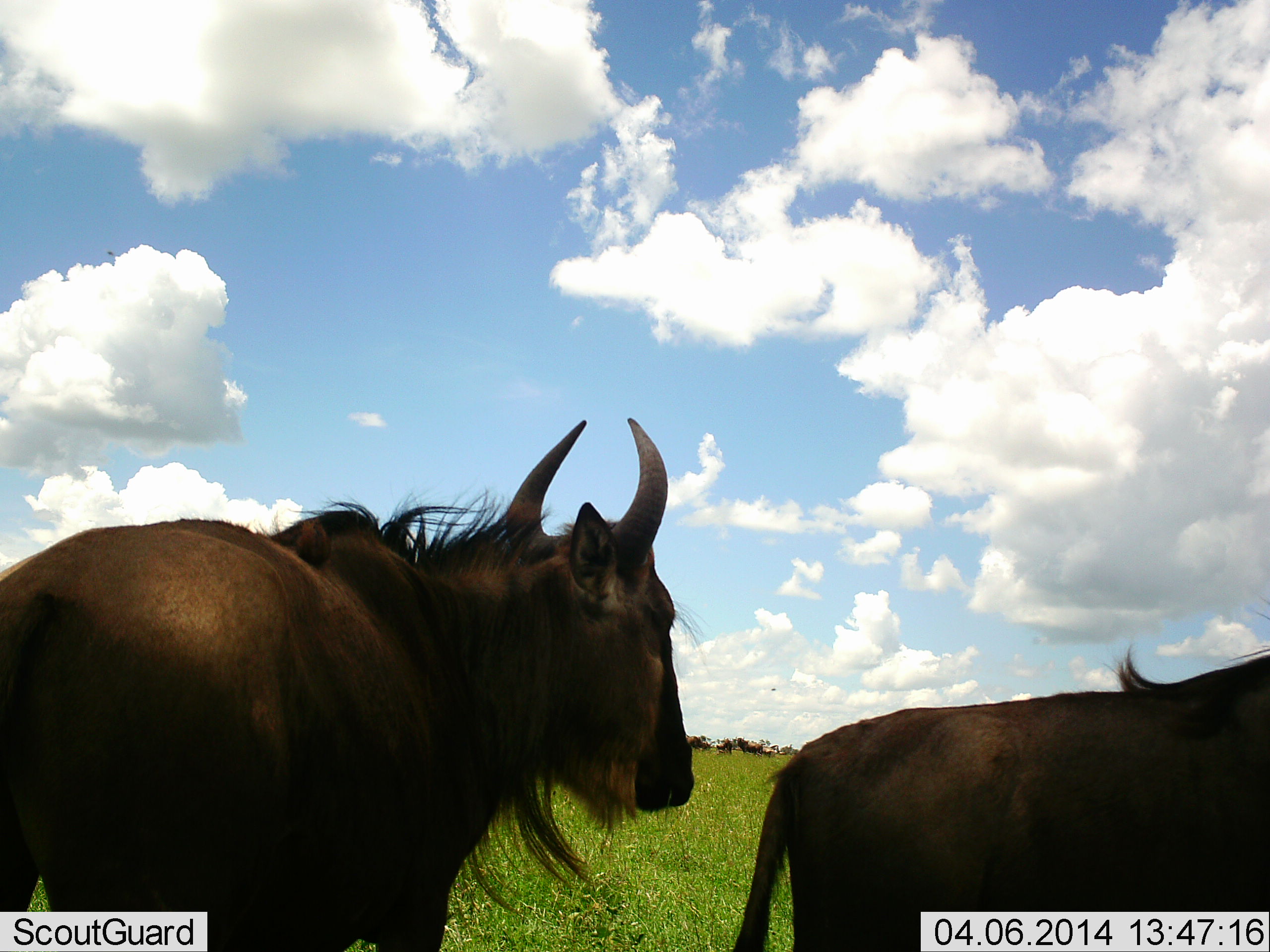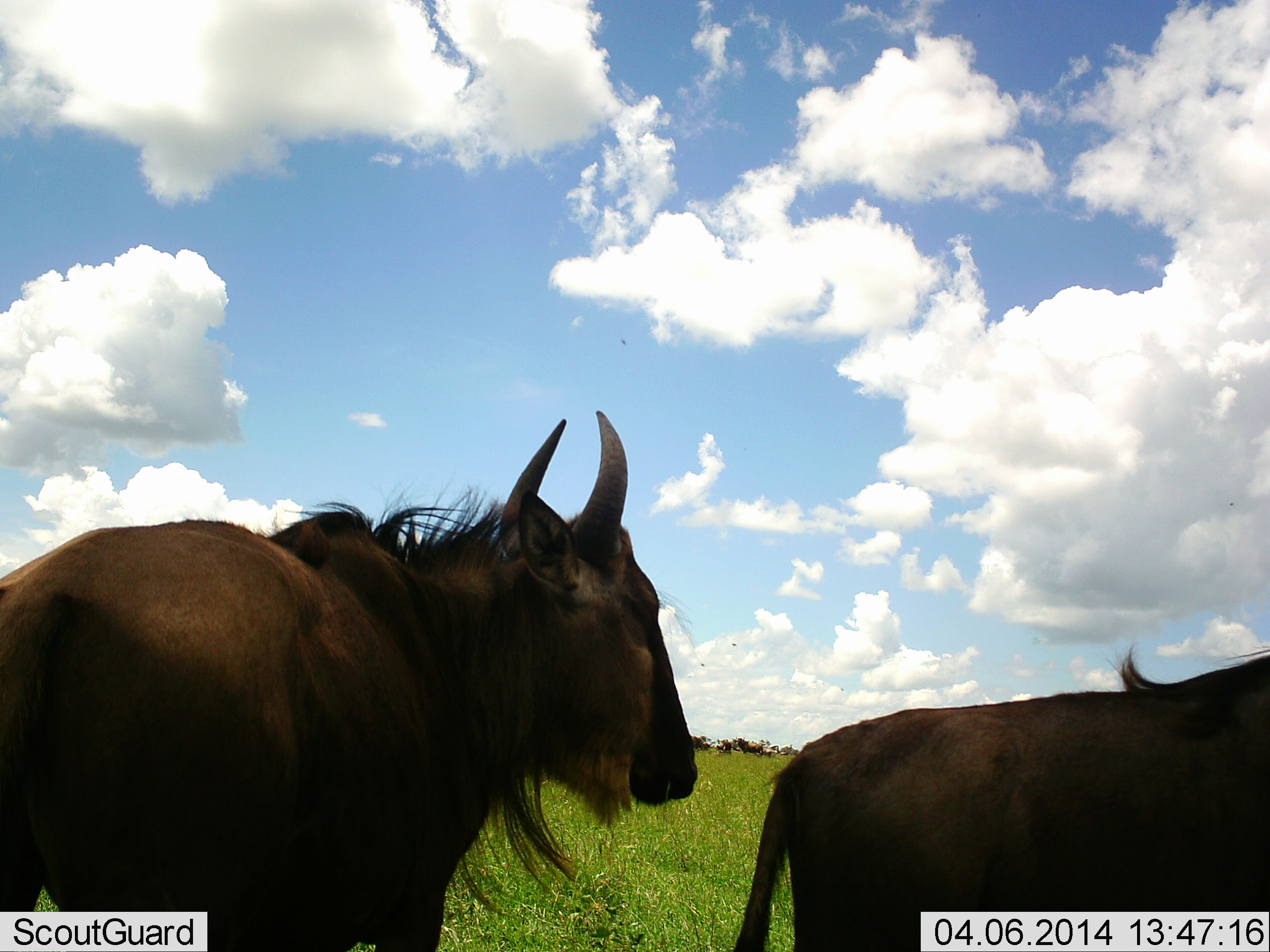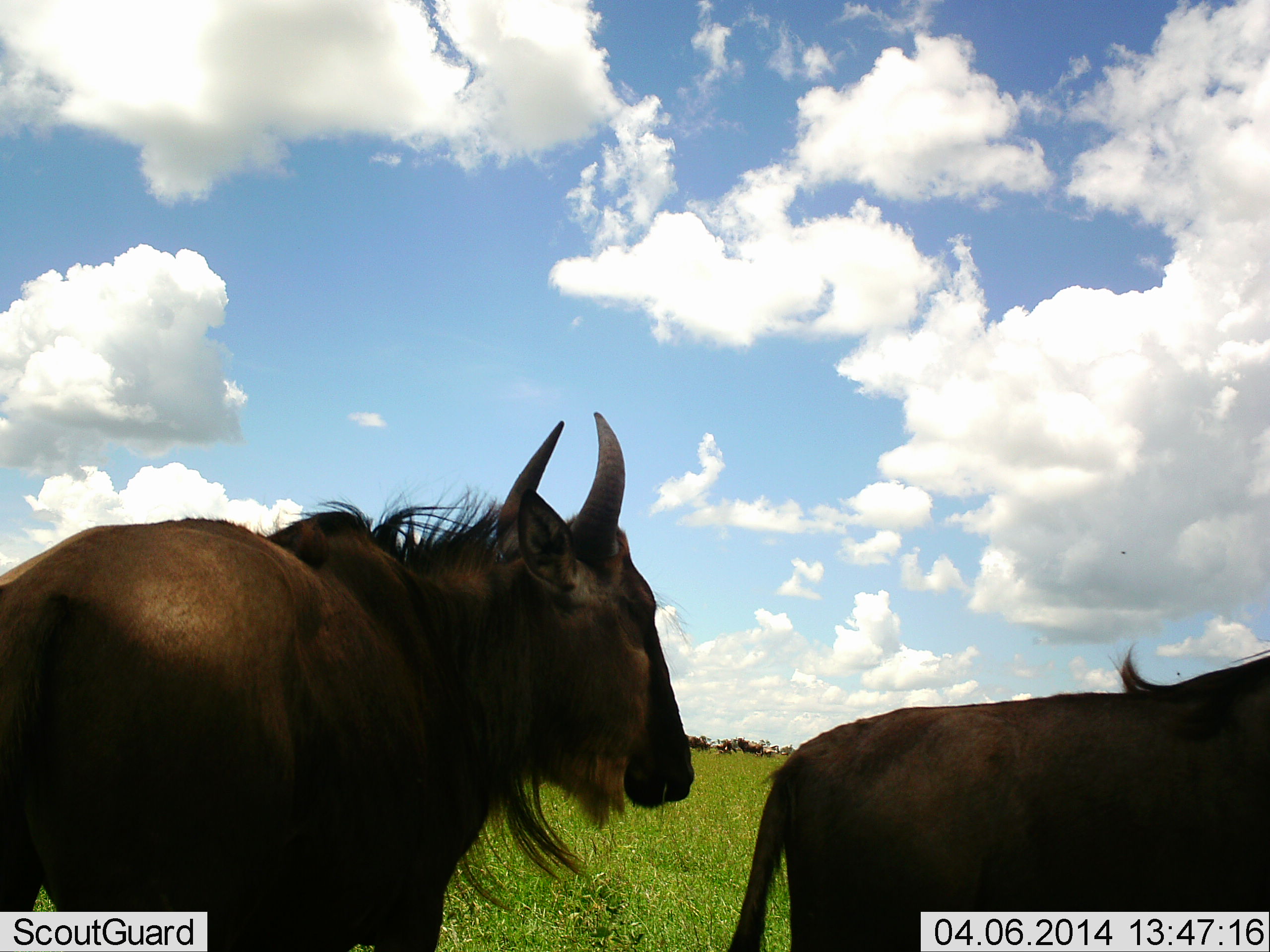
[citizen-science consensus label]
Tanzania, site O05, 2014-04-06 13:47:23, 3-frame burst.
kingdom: Animalia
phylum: Chordata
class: Mammalia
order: Artiodactyla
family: Bovidae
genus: Connochaetes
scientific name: Connochaetes taurinus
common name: blue wildebeest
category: wildebeest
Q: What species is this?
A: Wildebeest (blue wildebeest) (Connochaetes taurinus).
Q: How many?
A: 5.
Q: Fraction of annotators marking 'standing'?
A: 91%.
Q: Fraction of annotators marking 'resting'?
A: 9%.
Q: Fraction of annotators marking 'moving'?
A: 9%.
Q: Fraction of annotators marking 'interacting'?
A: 0%.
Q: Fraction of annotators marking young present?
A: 0%.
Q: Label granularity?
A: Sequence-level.